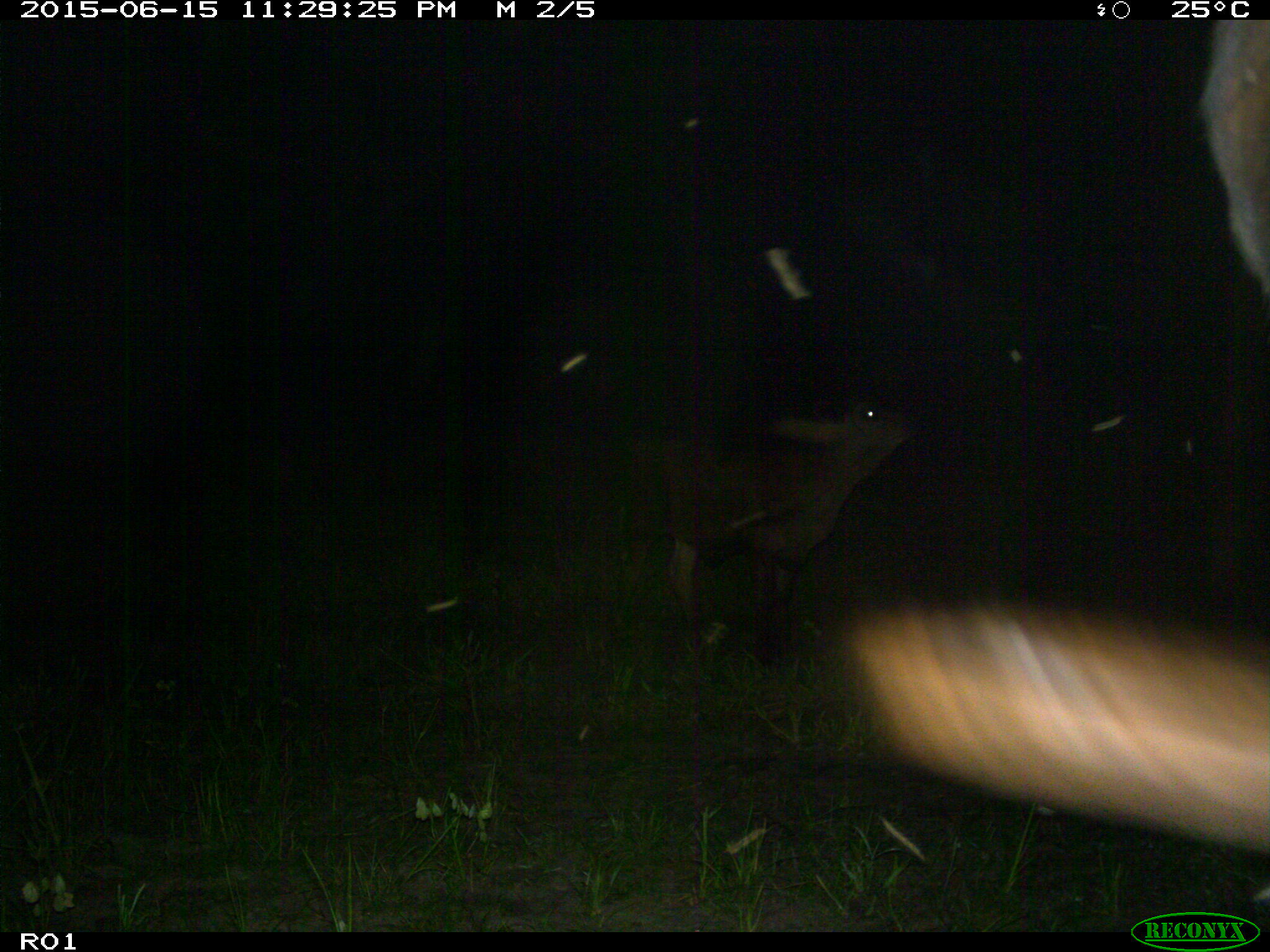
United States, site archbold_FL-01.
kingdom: Animalia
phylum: Chordata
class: Mammalia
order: Artiodactyla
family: Bovidae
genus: Bos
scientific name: Bos taurus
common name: domestic cow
Bos taurus (domestic cow).